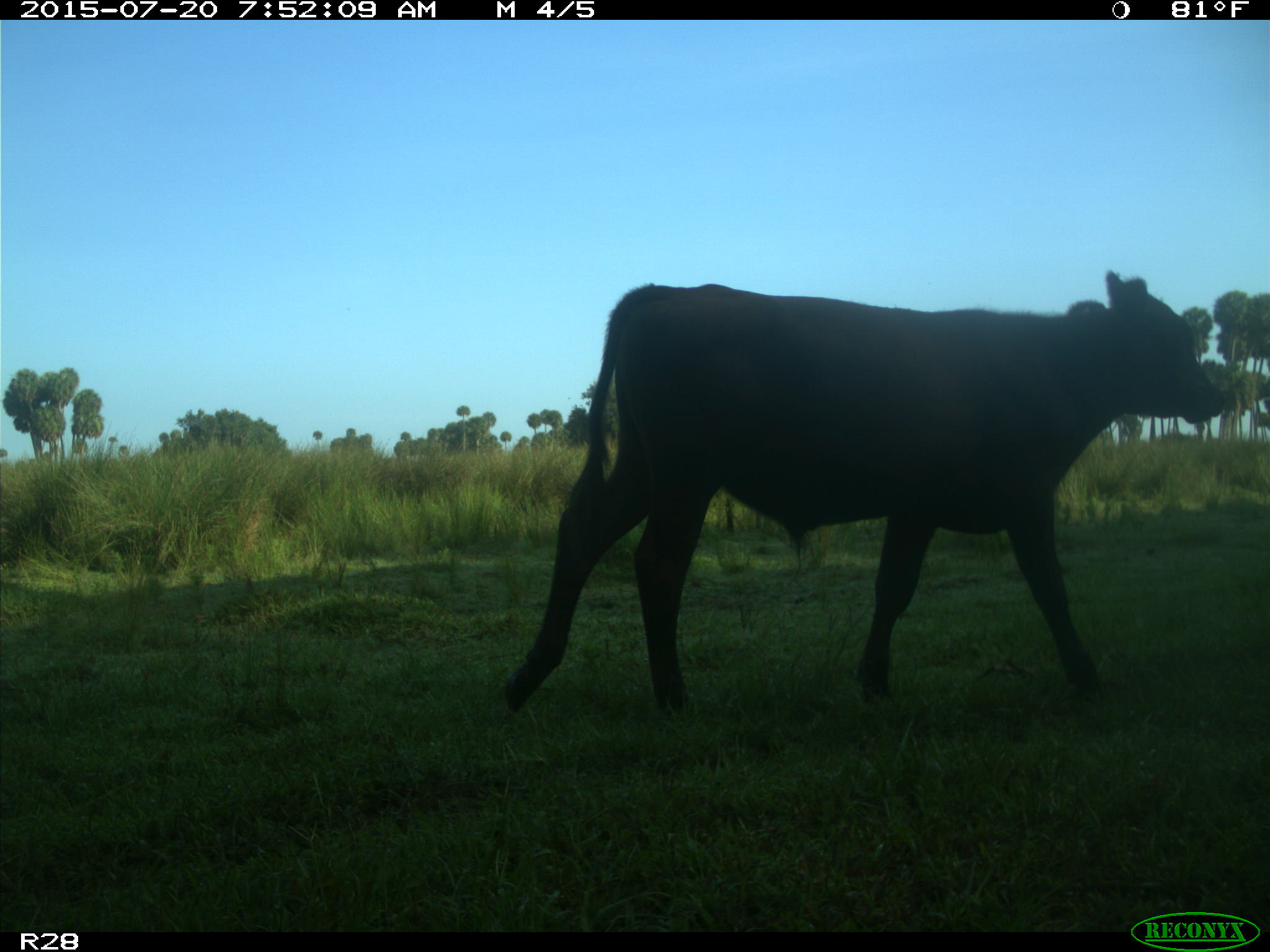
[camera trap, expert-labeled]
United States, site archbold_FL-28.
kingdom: Animalia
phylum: Chordata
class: Mammalia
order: Artiodactyla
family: Bovidae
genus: Bos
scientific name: Bos taurus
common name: domestic cow